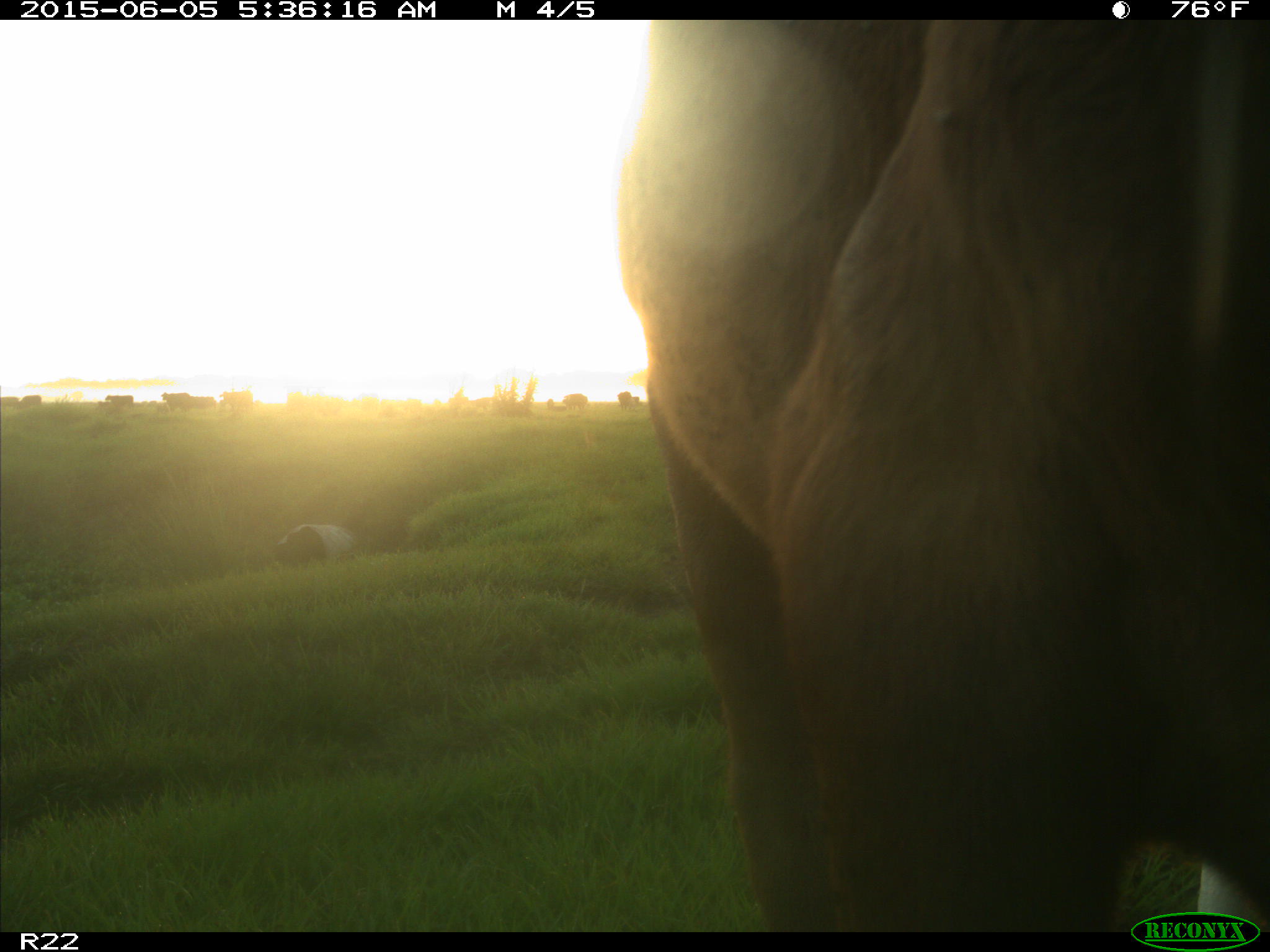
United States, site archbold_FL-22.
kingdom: Animalia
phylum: Chordata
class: Mammalia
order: Artiodactyla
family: Bovidae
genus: Bos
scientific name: Bos taurus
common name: domestic cow